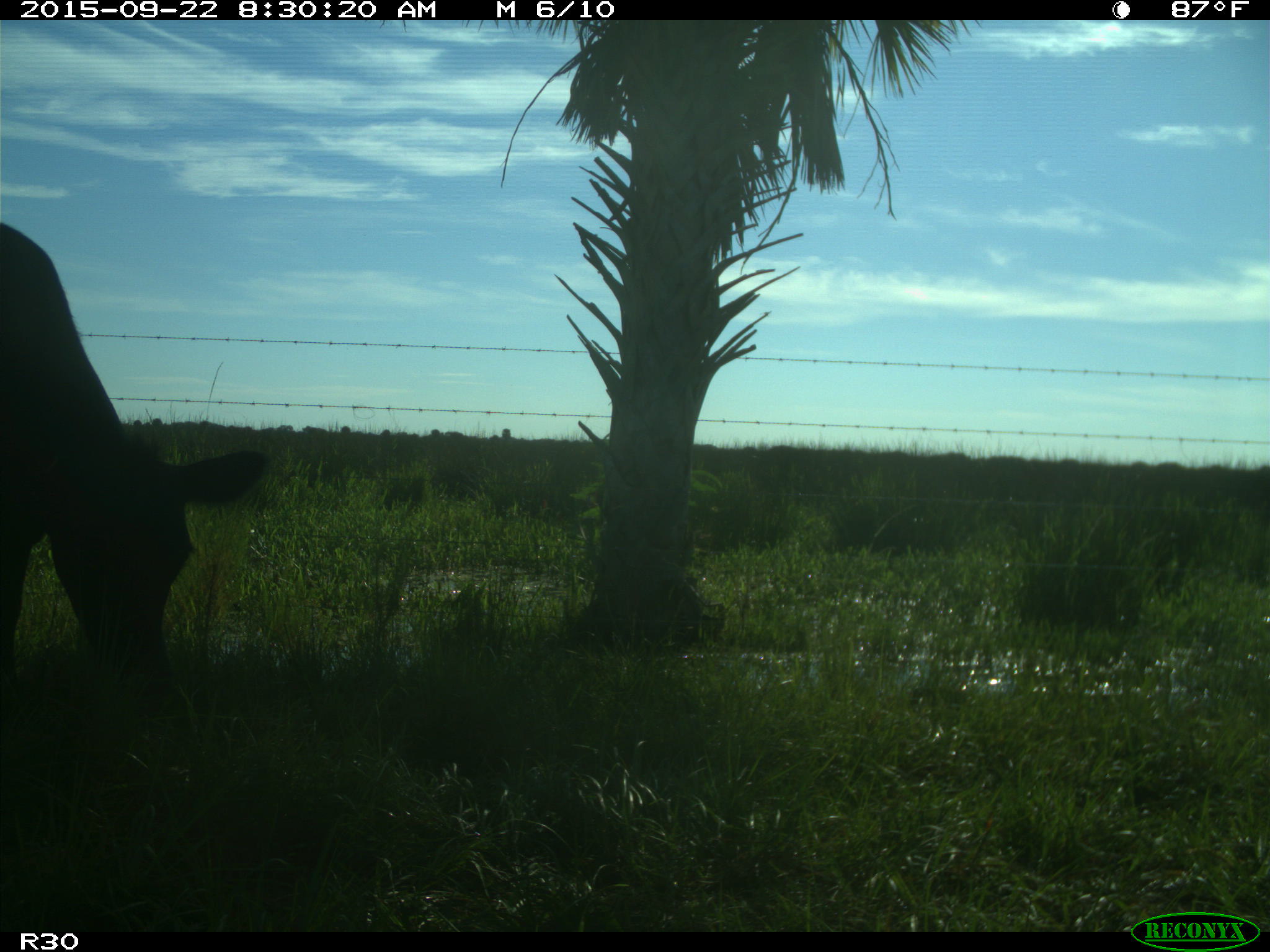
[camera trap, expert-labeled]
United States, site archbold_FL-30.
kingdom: Animalia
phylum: Chordata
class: Mammalia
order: Artiodactyla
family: Bovidae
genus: Bos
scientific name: Bos taurus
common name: domestic cow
Bos taurus (domestic cow).